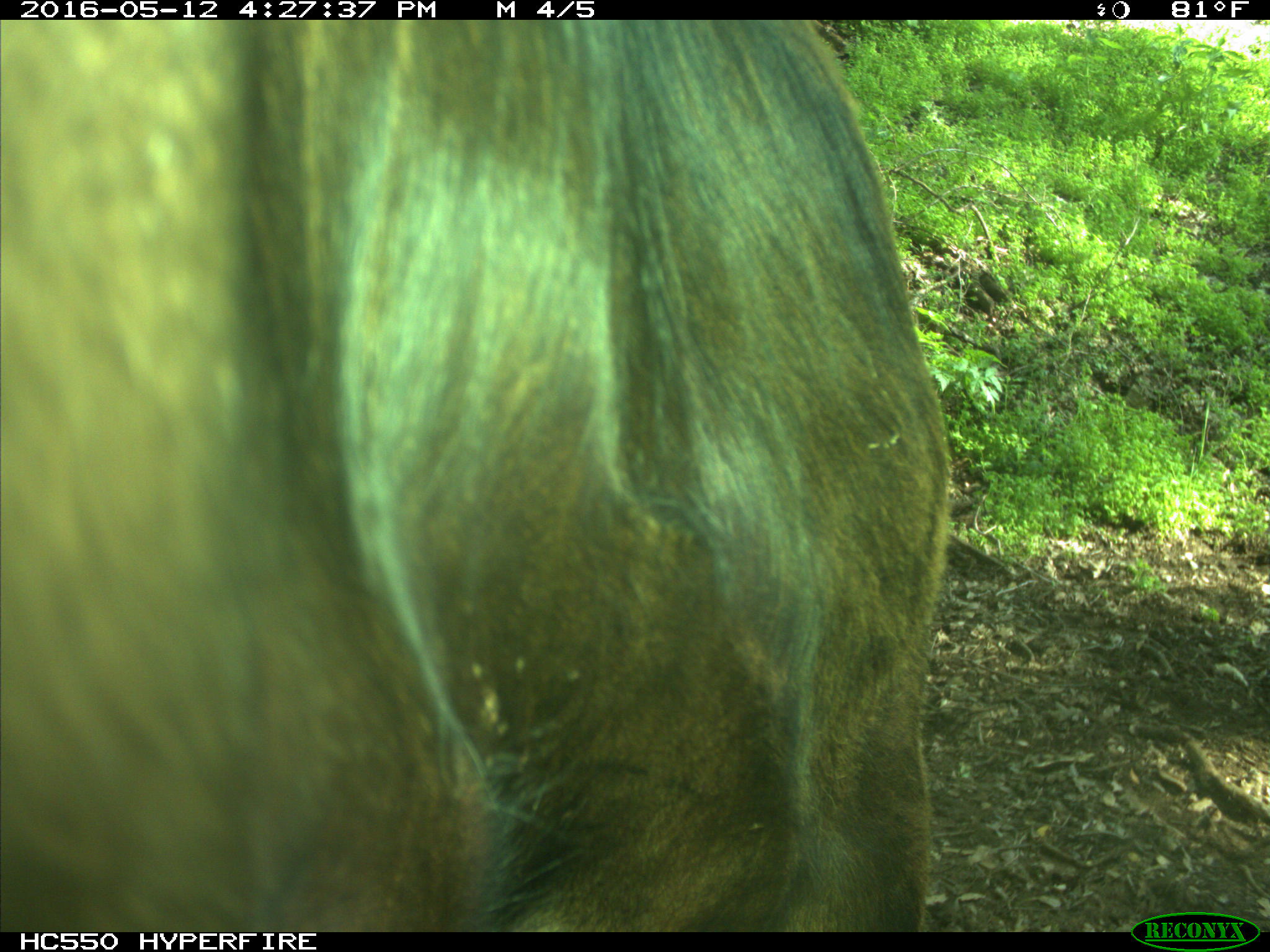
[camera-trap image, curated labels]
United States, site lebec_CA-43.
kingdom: Animalia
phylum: Chordata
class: Mammalia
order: Artiodactyla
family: Bovidae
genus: Bos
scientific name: Bos taurus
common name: domestic cow